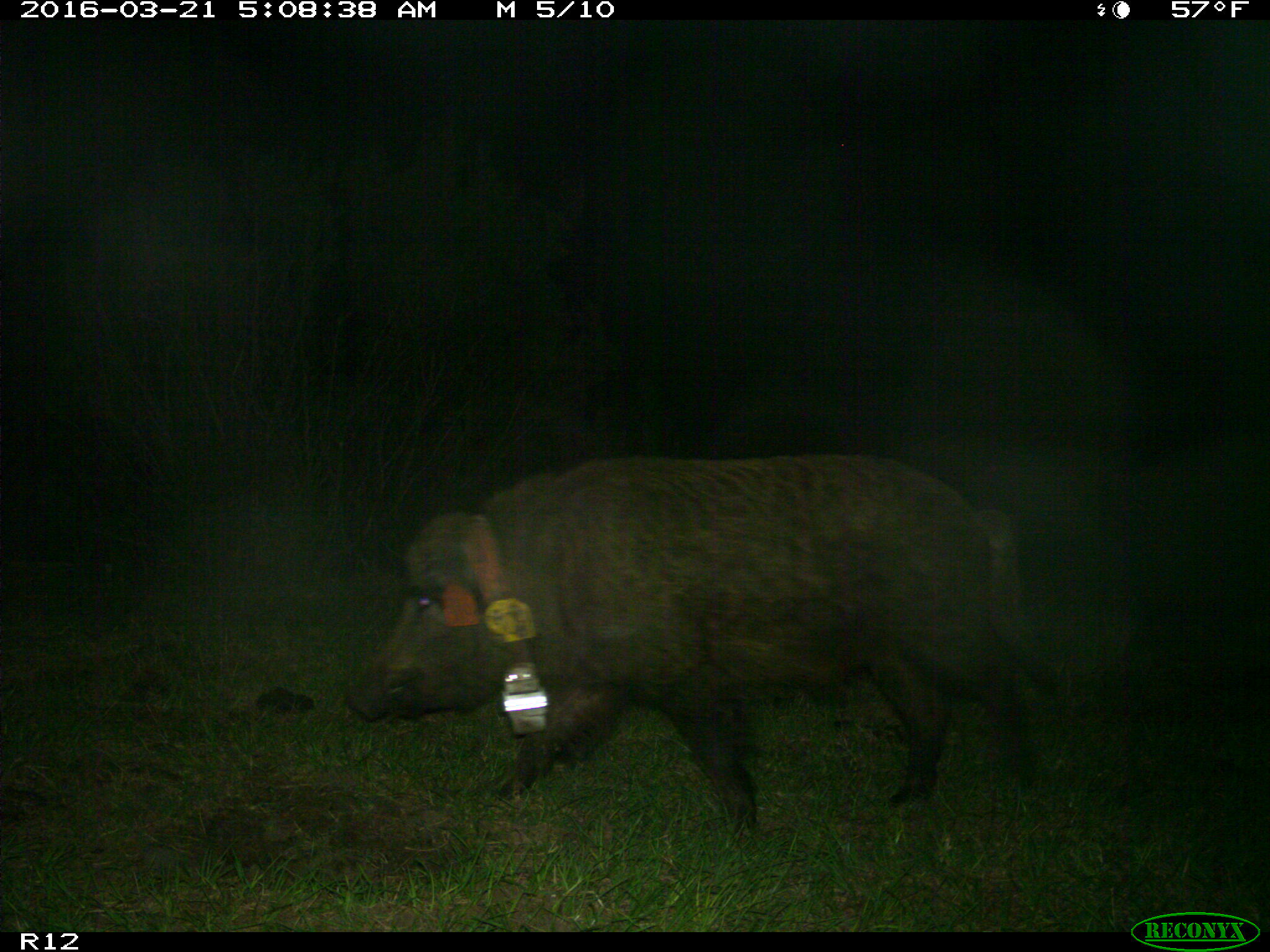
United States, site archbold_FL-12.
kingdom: Animalia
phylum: Chordata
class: Mammalia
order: Artiodactyla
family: Suidae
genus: Sus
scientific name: Sus scrofa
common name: wild boar